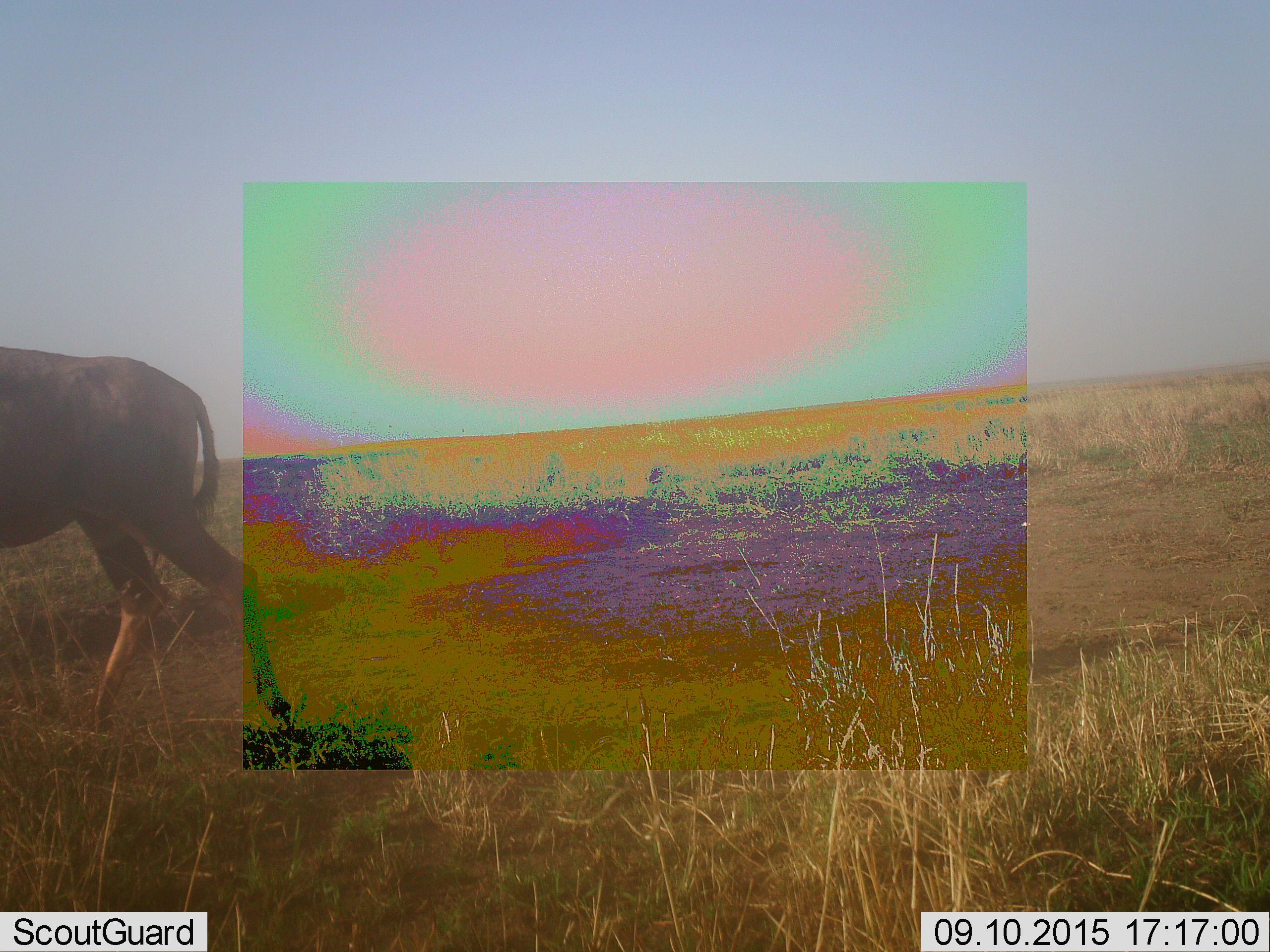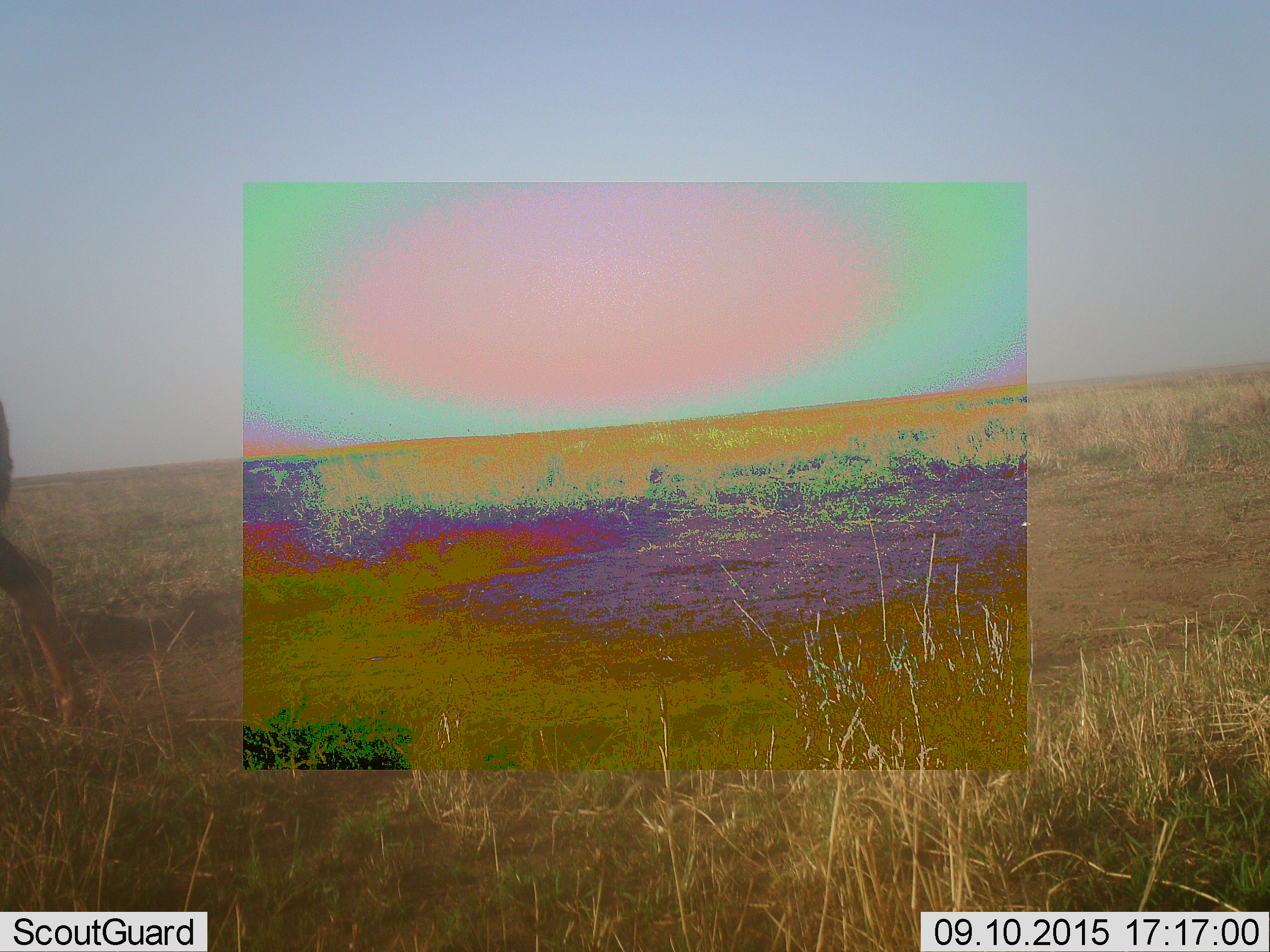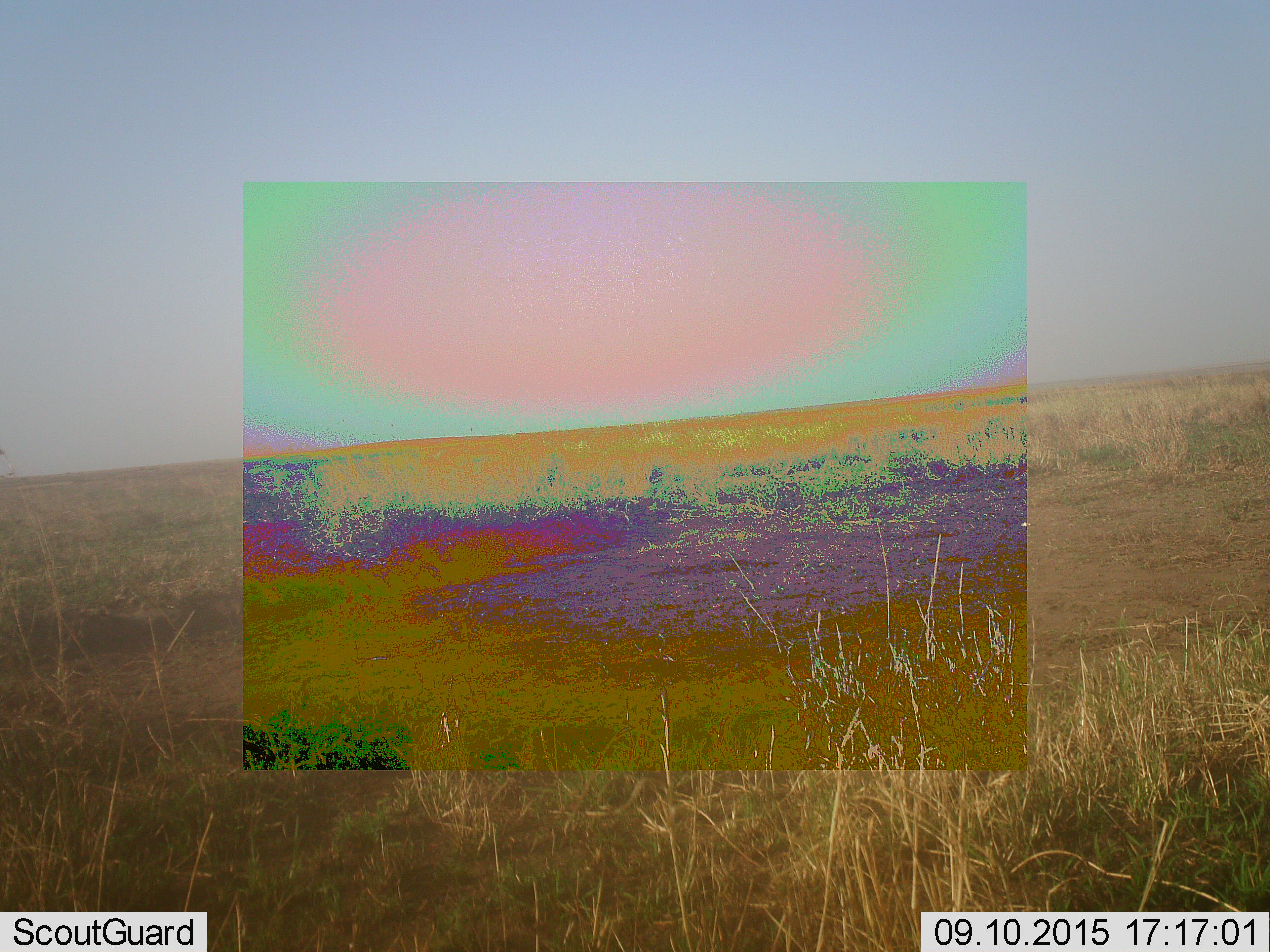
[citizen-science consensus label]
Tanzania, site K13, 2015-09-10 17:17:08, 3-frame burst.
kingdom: Animalia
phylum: Chordata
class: Mammalia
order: Artiodactyla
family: Bovidae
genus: Connochaetes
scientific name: Connochaetes taurinus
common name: blue wildebeest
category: wildebeest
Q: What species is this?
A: Wildebeest (blue wildebeest) (Connochaetes taurinus).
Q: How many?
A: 1.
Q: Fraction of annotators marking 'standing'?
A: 0%.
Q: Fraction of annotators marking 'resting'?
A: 0%.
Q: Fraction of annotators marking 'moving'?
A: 100%.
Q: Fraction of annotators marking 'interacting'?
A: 0%.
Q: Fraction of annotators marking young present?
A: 0%.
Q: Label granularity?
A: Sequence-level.